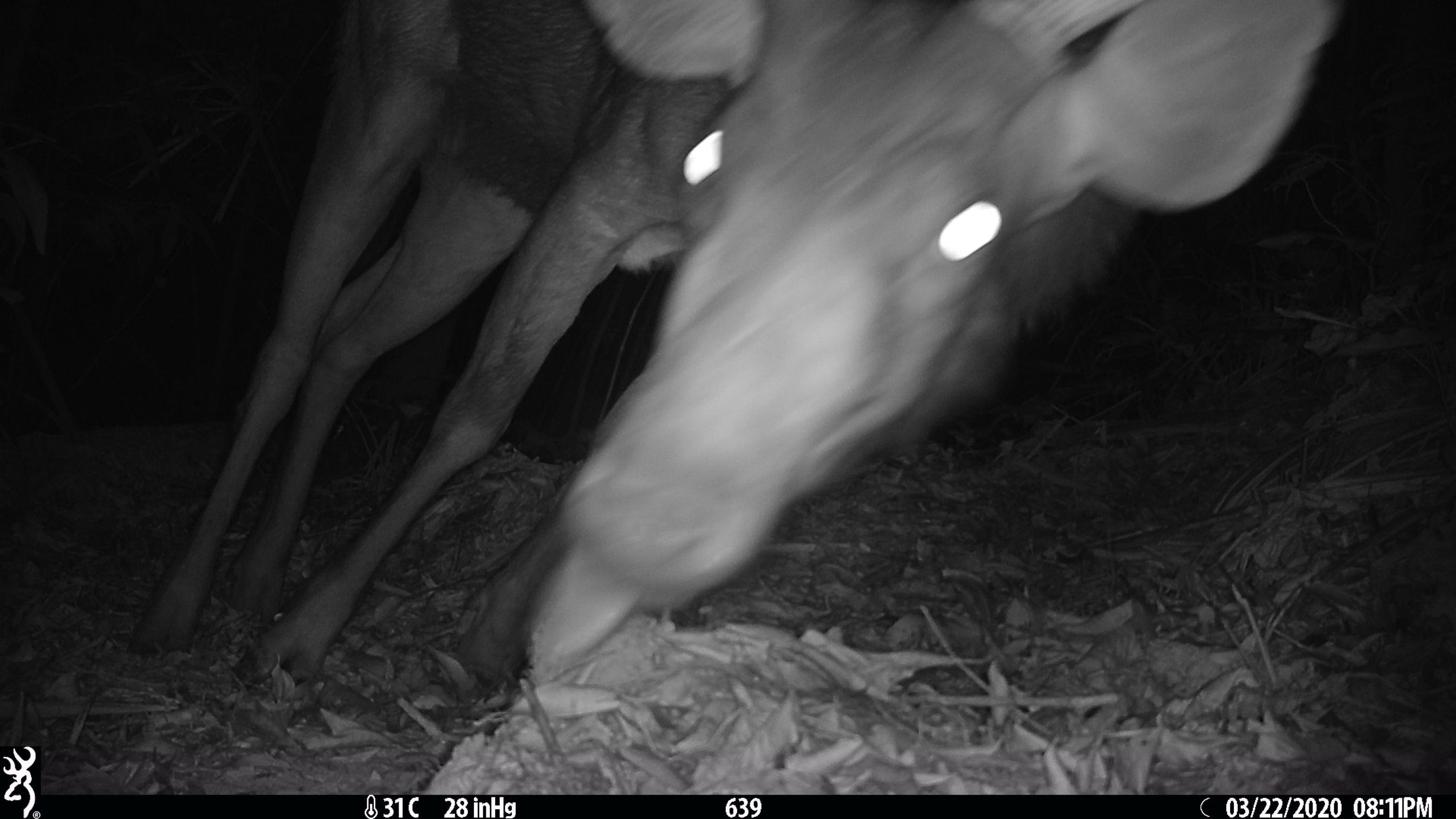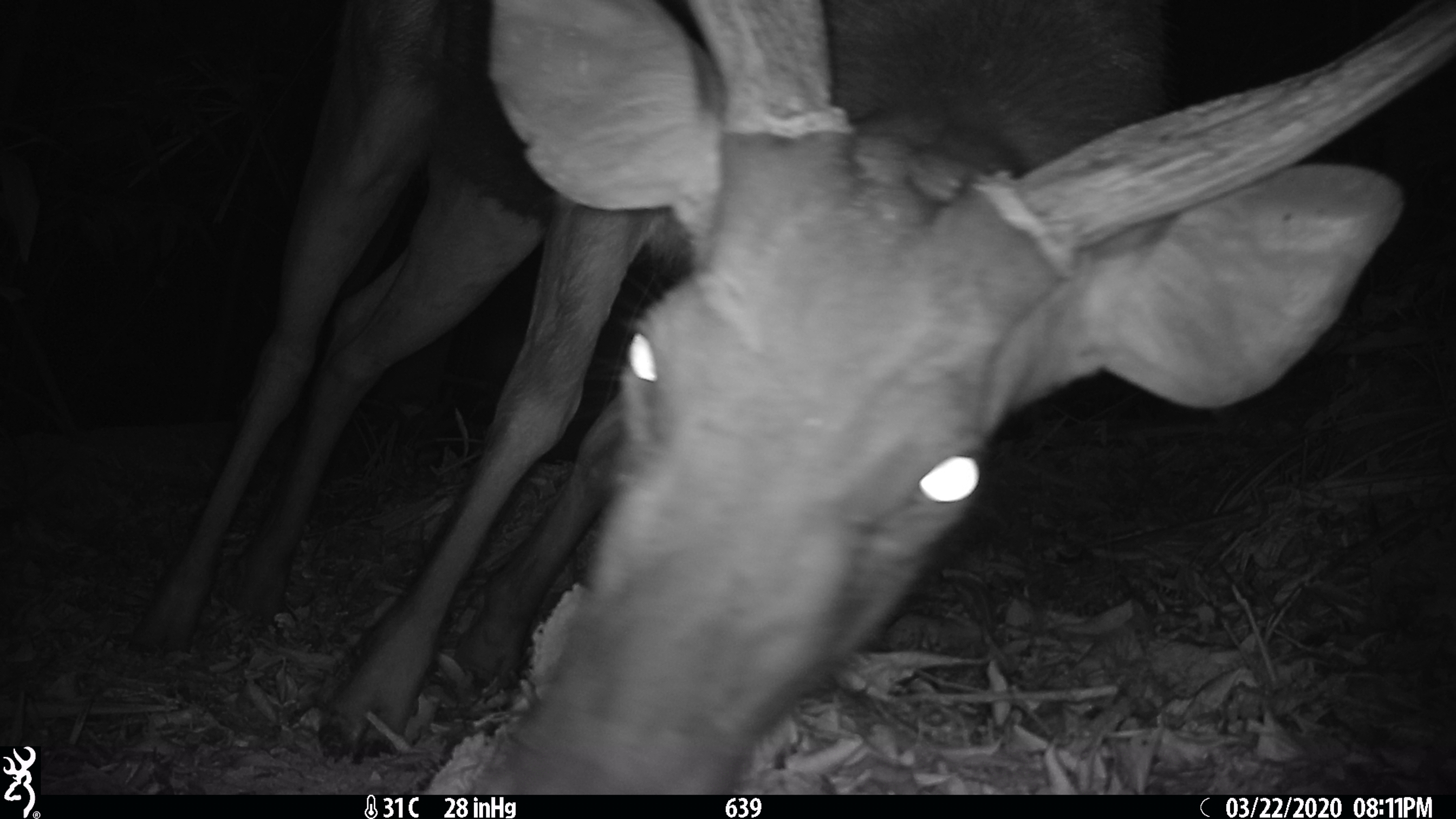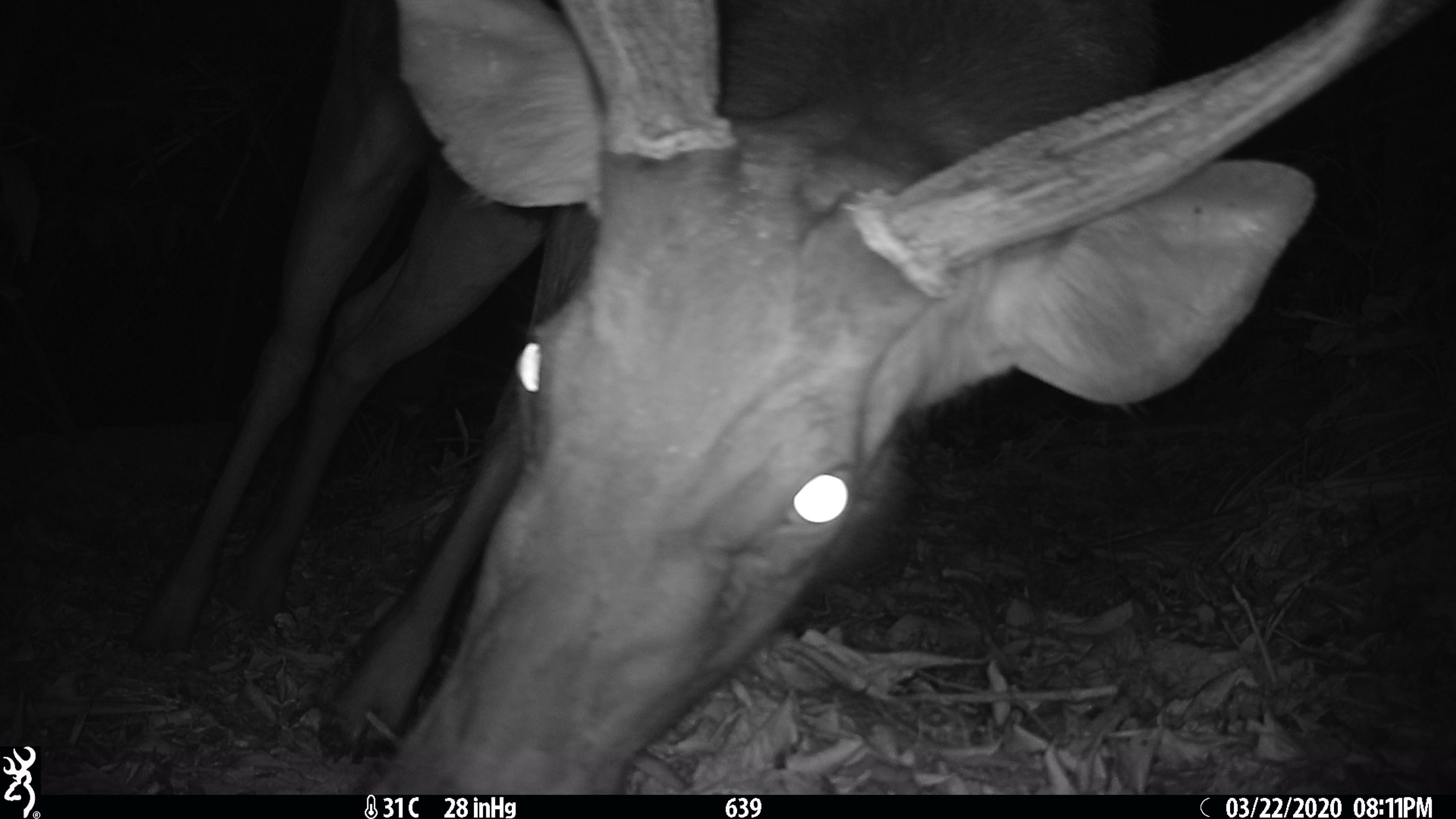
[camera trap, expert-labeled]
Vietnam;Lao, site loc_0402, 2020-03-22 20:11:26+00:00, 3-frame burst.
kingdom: Animalia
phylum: Chordata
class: Mammalia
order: Artiodactyla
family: Cervidae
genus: Rusa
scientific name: Rusa unicolor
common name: sambar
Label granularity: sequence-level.